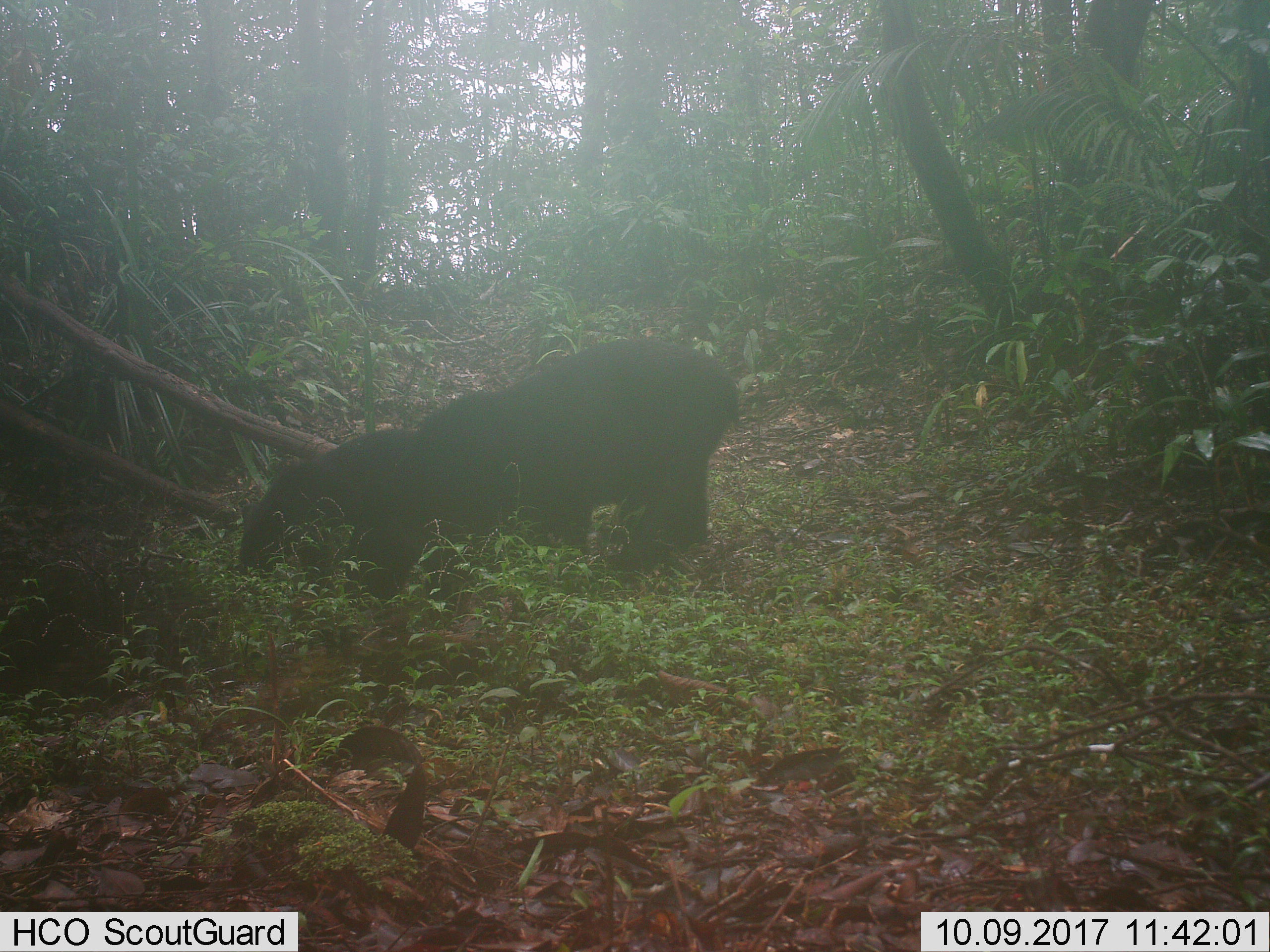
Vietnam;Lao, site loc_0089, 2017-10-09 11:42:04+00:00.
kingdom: Animalia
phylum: Chordata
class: Mammalia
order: Carnivora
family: Ursidae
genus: Ursus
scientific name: Ursus thibetanus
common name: asian black bear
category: asiatic black bear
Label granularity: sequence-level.